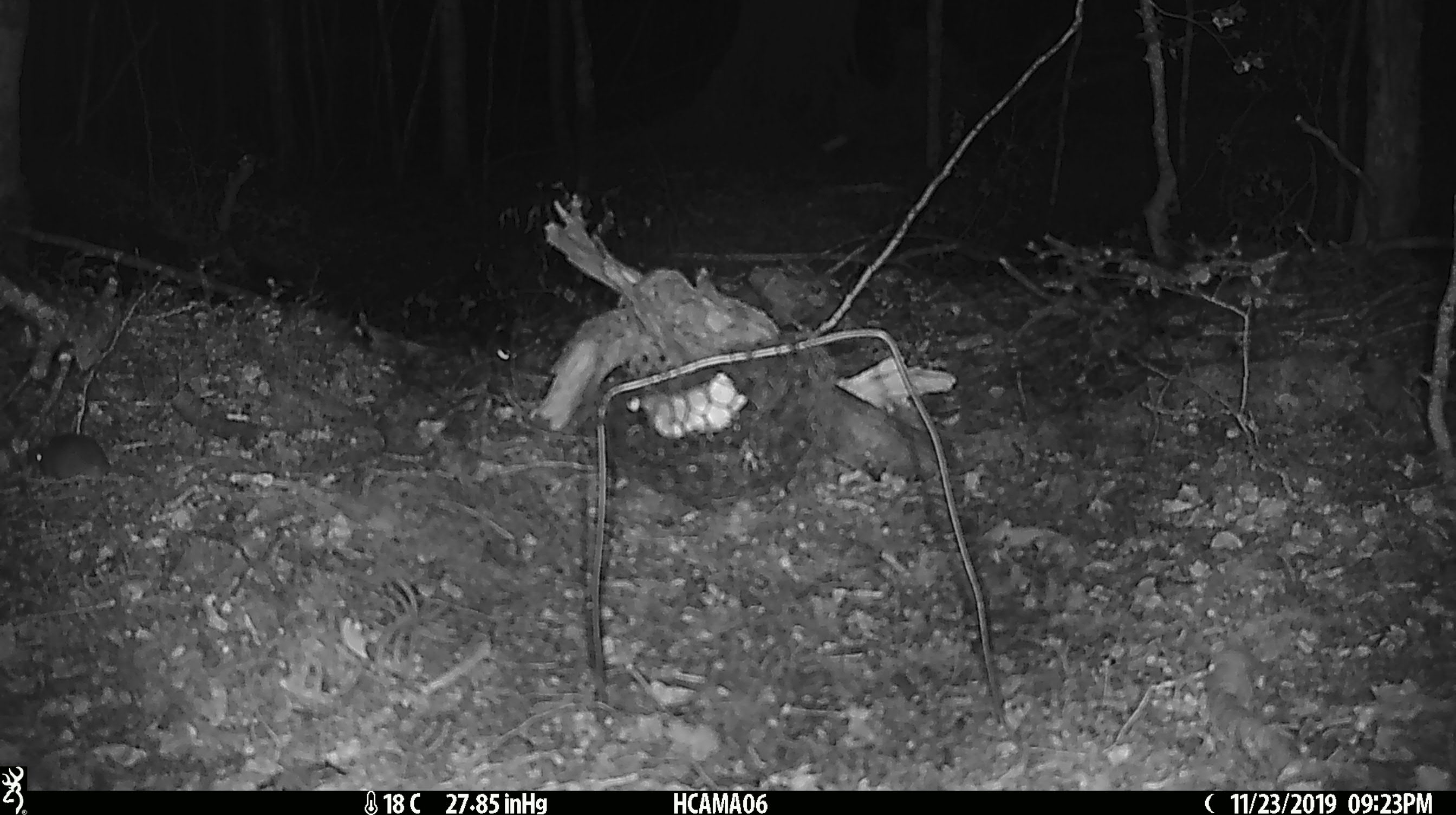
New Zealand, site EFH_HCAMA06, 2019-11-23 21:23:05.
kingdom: Animalia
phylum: Chordata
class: Mammalia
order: Rodentia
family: Muridae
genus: Mus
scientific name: Mus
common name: mouse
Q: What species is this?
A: Mouse (Mus).